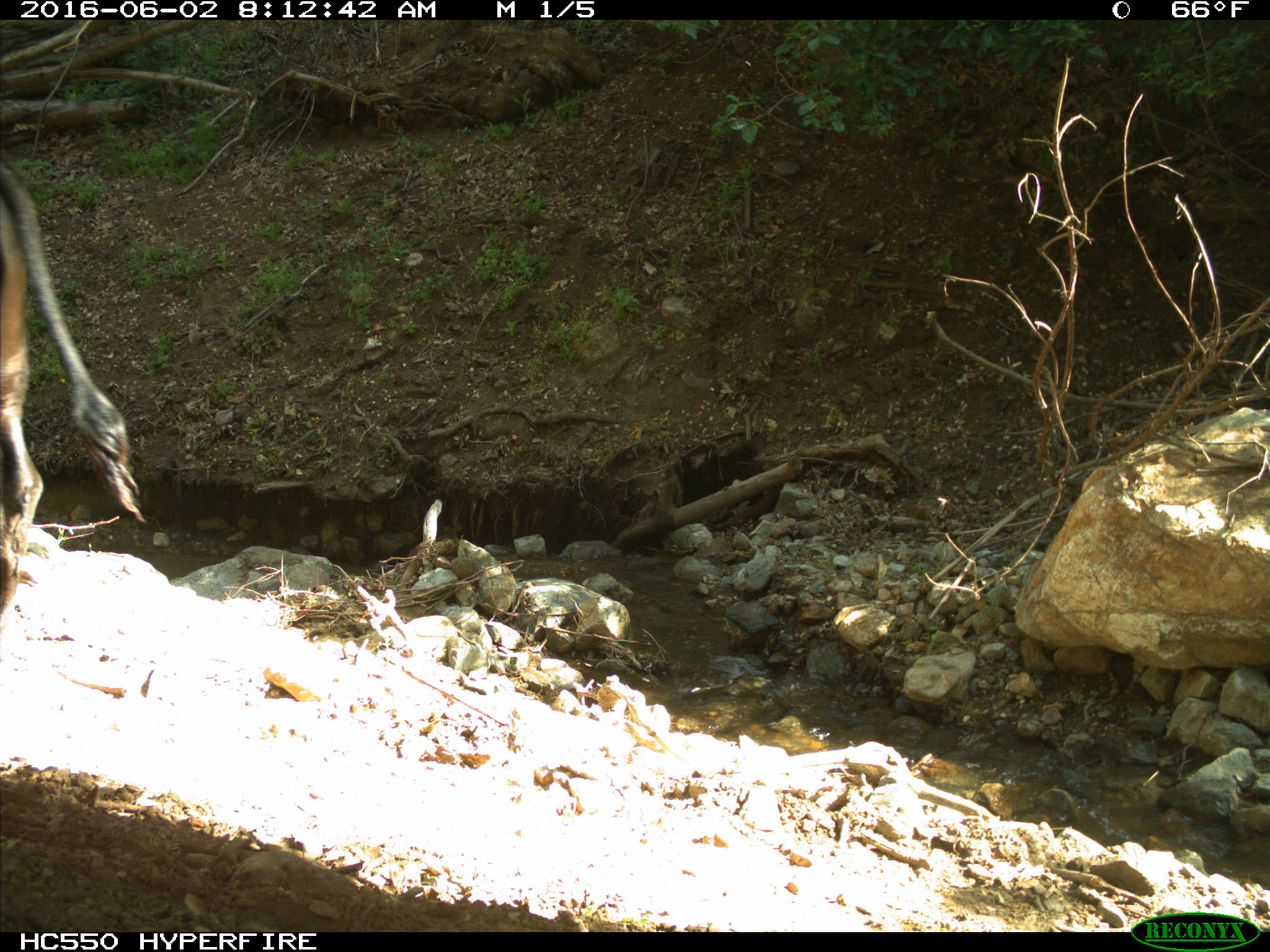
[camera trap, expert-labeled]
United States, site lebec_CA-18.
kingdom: Animalia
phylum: Chordata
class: Mammalia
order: Artiodactyla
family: Bovidae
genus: Bos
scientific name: Bos taurus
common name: domestic cow